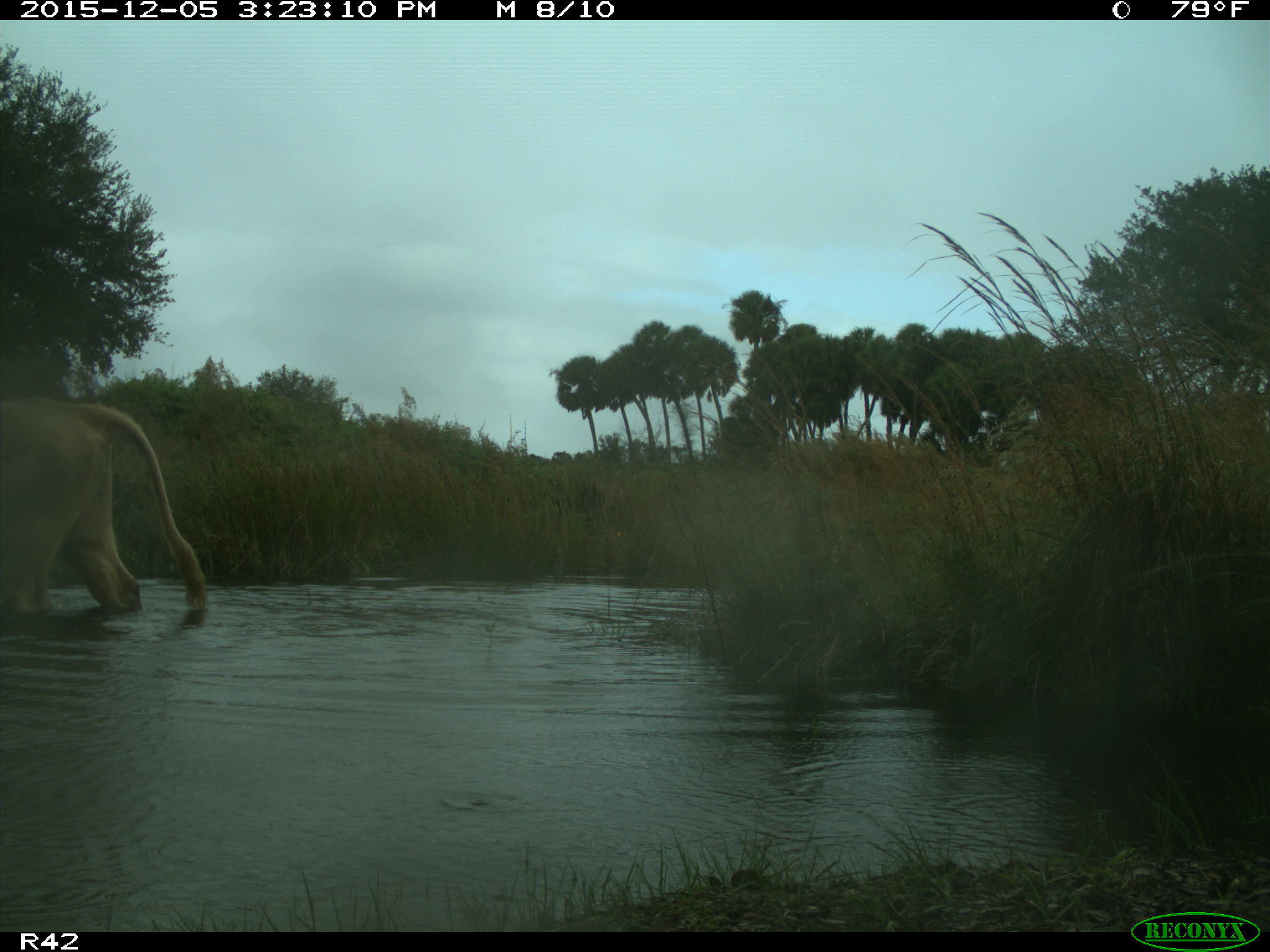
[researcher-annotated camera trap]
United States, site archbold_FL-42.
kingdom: Animalia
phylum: Chordata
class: Mammalia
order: Artiodactyla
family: Bovidae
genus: Bos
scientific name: Bos taurus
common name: domestic cow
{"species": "Bos taurus (domestic cow)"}